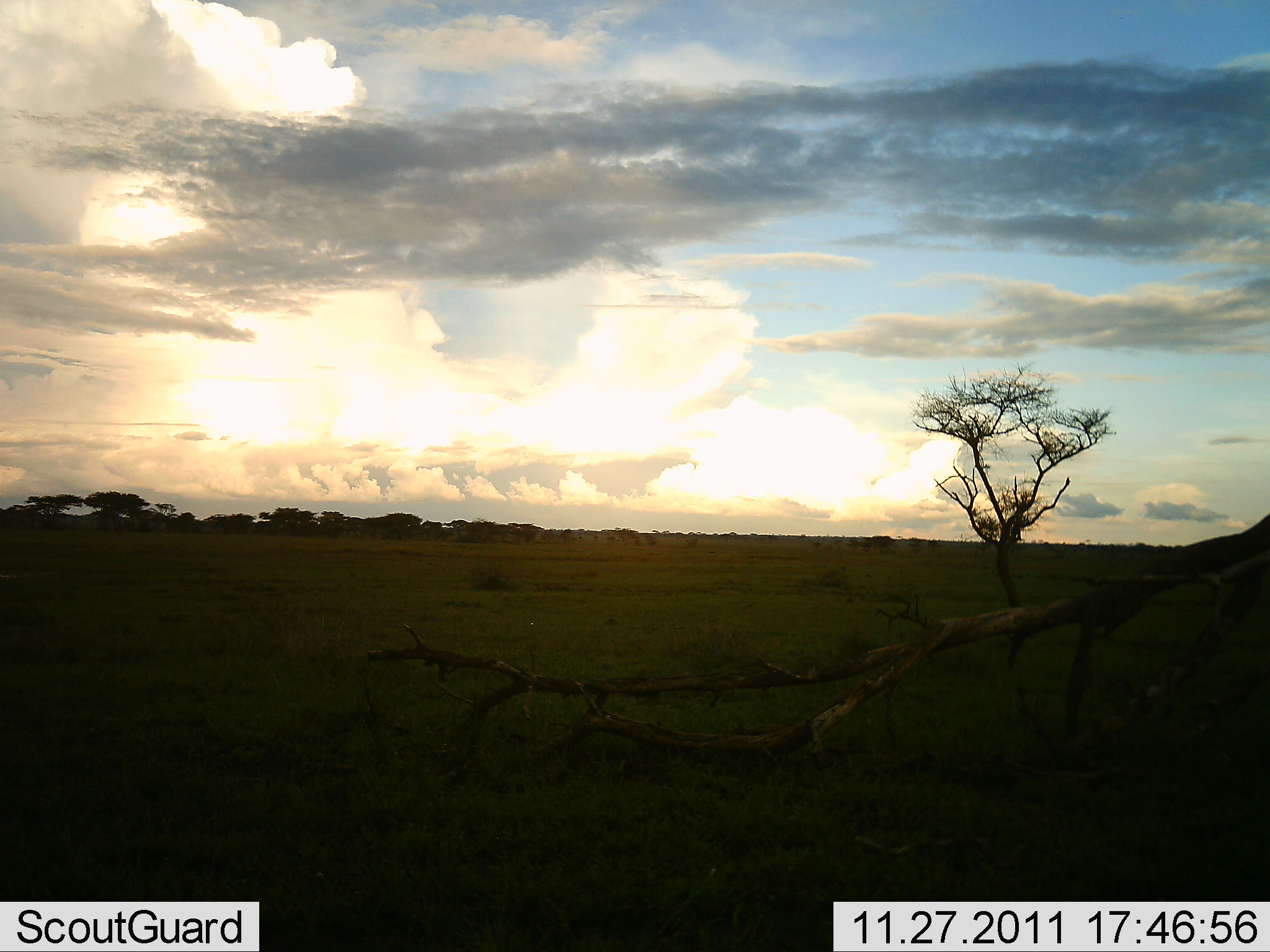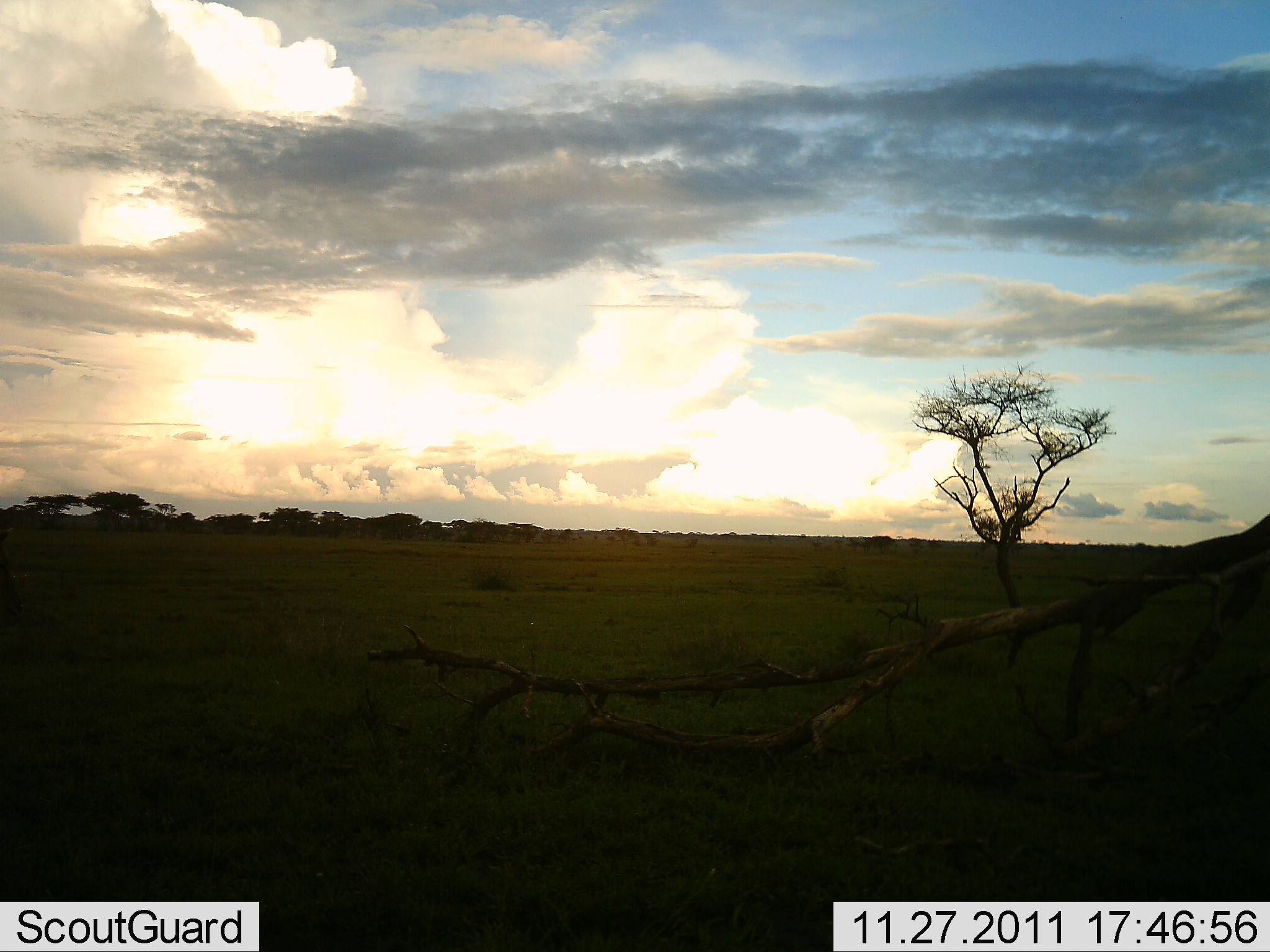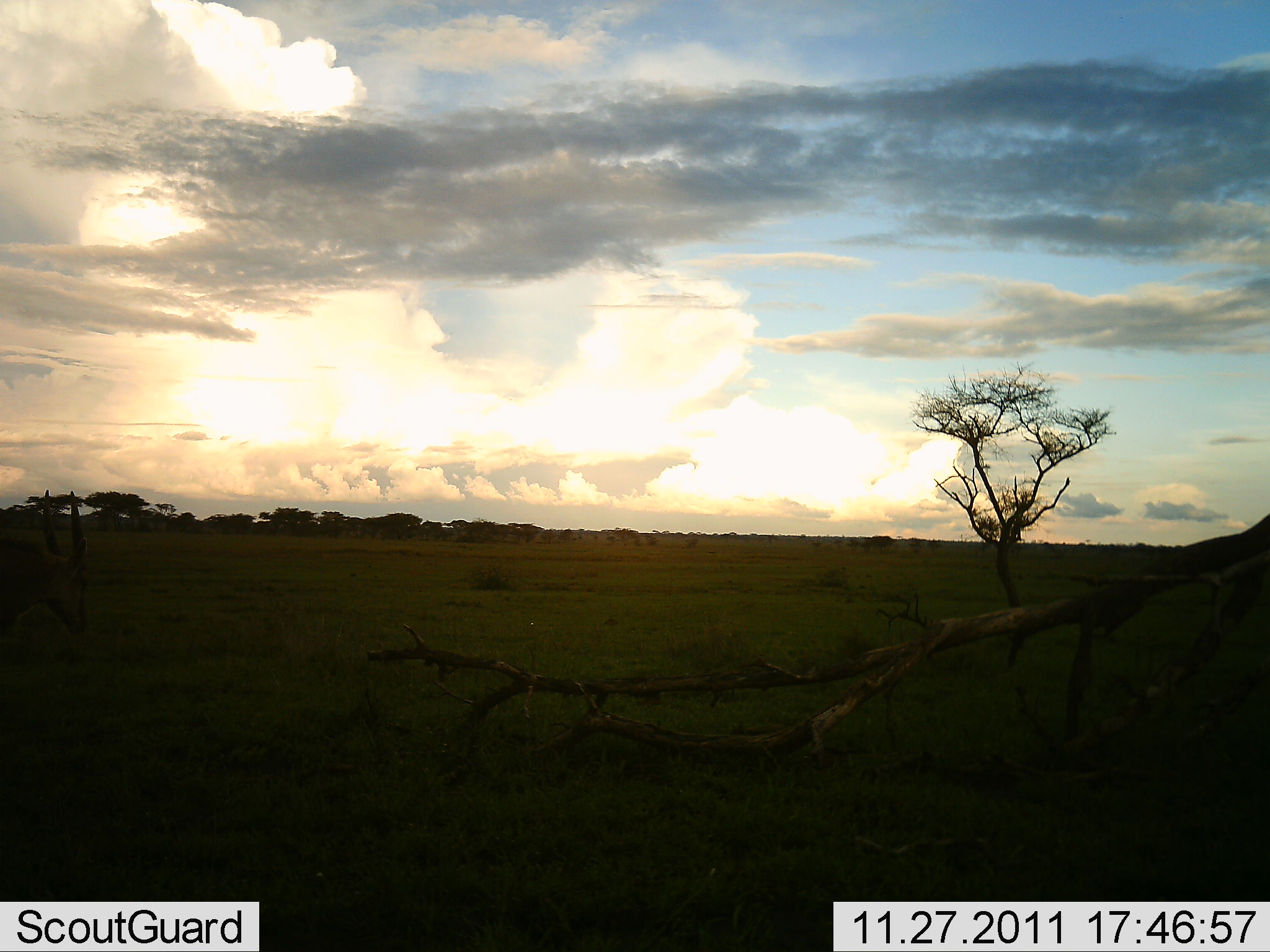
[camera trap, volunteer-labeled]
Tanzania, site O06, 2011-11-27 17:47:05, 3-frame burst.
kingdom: Animalia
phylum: Chordata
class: Mammalia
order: Artiodactyla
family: Bovidae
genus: Eudorcas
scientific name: Eudorcas thomsonii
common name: thomson's gazelle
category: gazellethomsons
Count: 1.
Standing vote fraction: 0%.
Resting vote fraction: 0%.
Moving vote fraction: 100%.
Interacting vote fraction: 0%.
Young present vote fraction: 0%.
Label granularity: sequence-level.